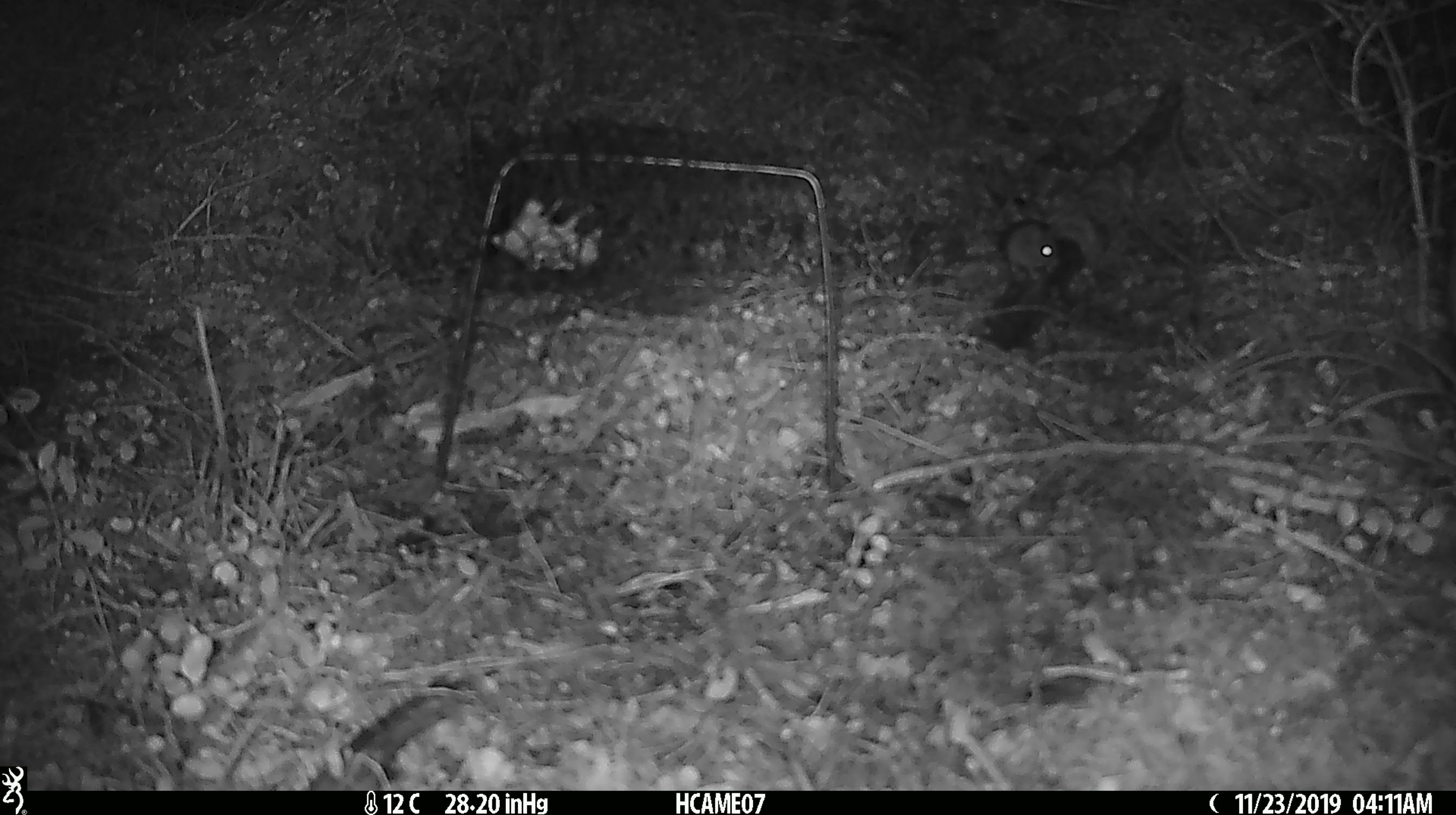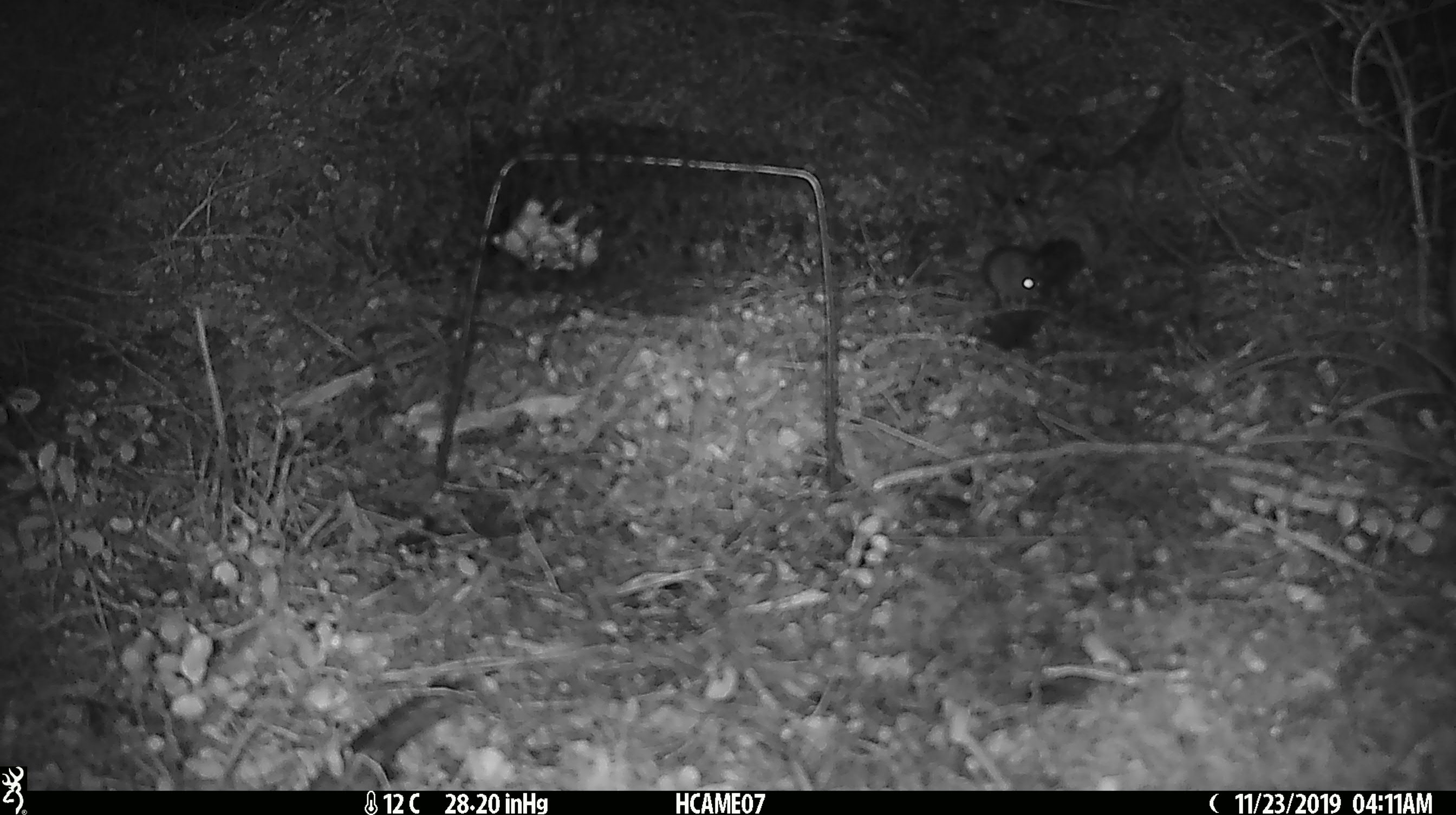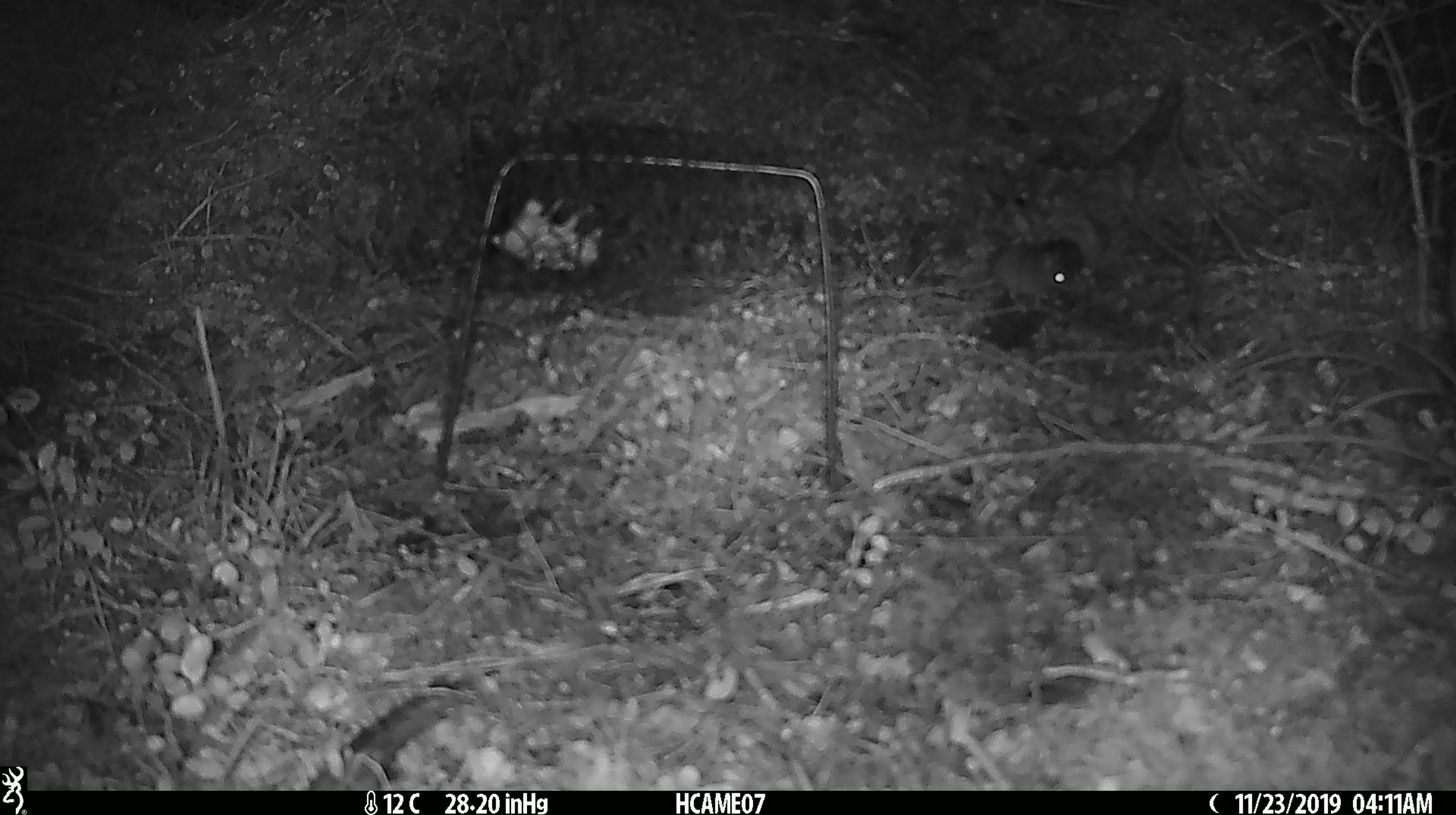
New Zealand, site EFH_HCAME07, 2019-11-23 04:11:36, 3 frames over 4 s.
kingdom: Animalia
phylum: Chordata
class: Mammalia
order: Rodentia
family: Muridae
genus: Mus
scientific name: Mus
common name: mouse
Mouse (Mus).